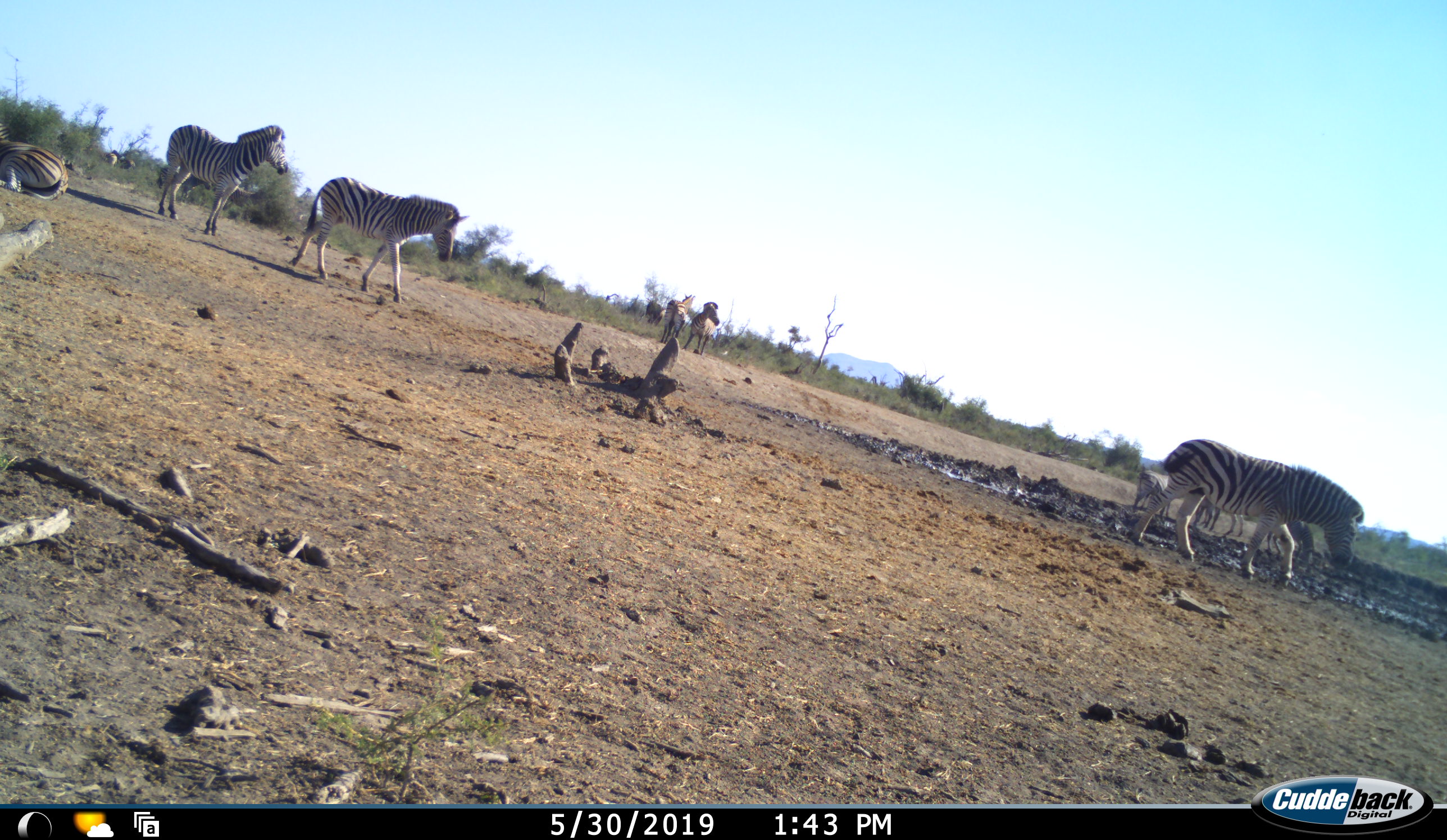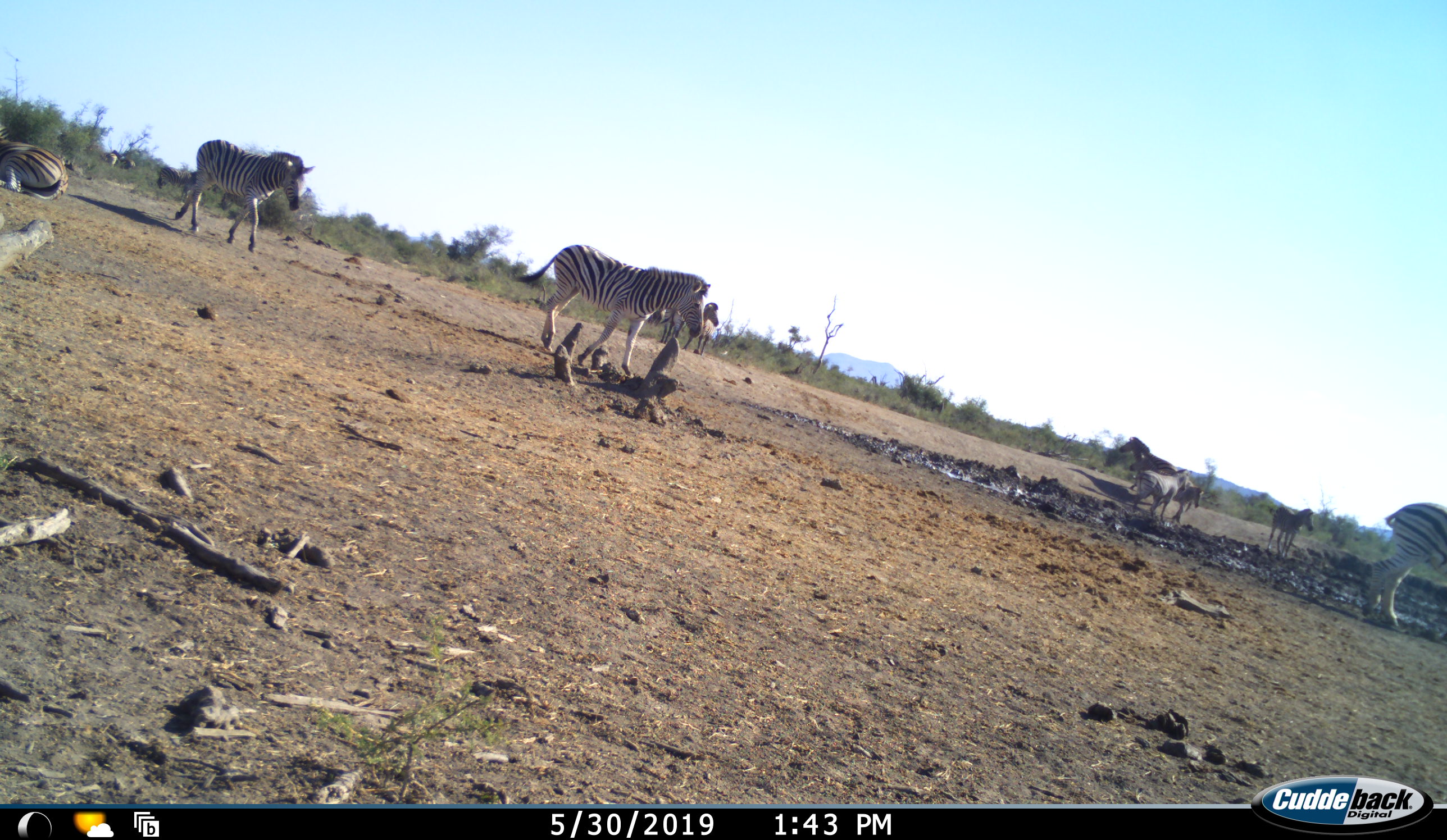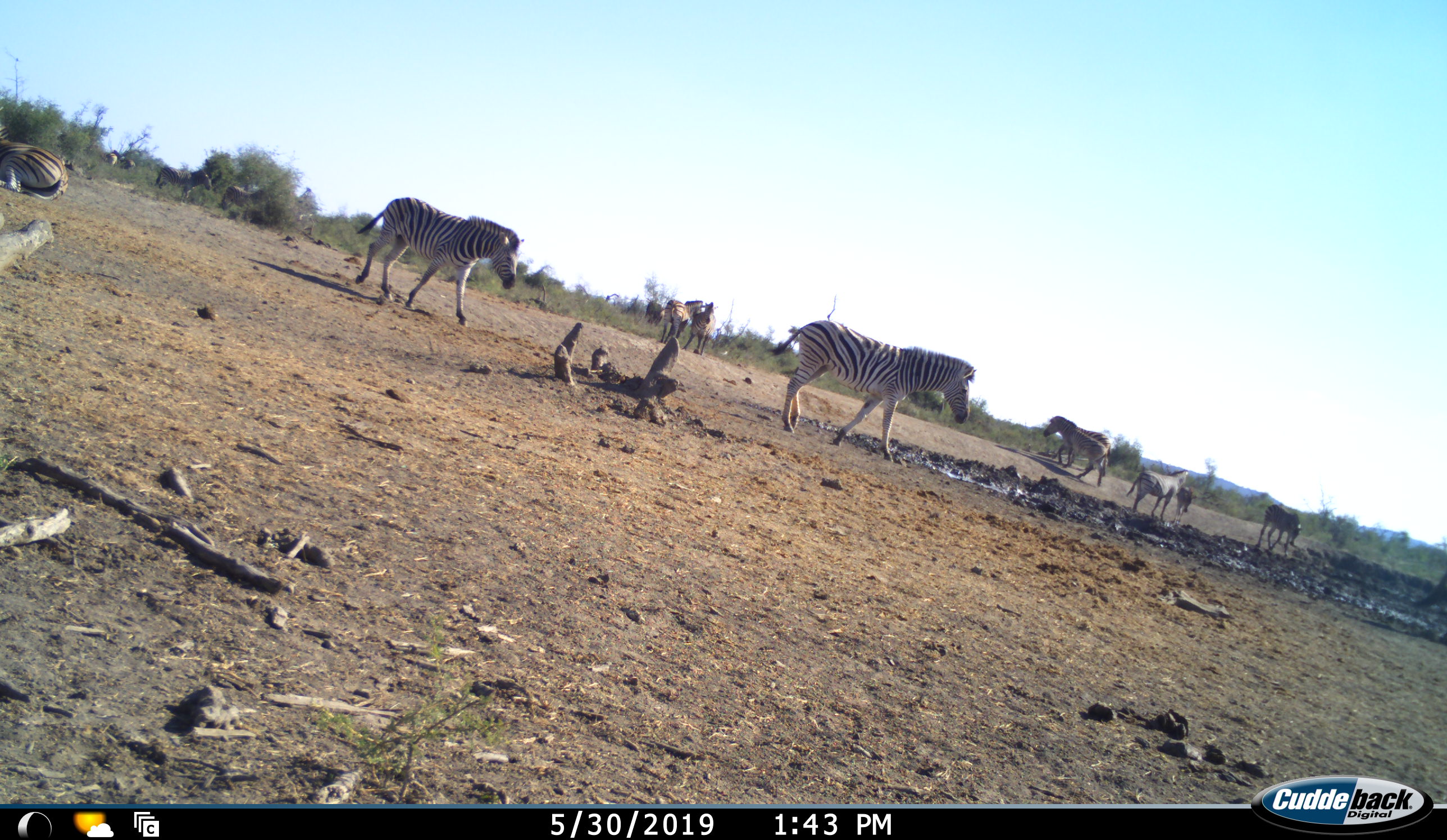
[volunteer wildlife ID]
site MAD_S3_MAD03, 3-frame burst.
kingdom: Animalia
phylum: Chordata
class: Mammalia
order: Perissodactyla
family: Equidae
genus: Equus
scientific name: Equus quagga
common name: plains zebra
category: zebraplains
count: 9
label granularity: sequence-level